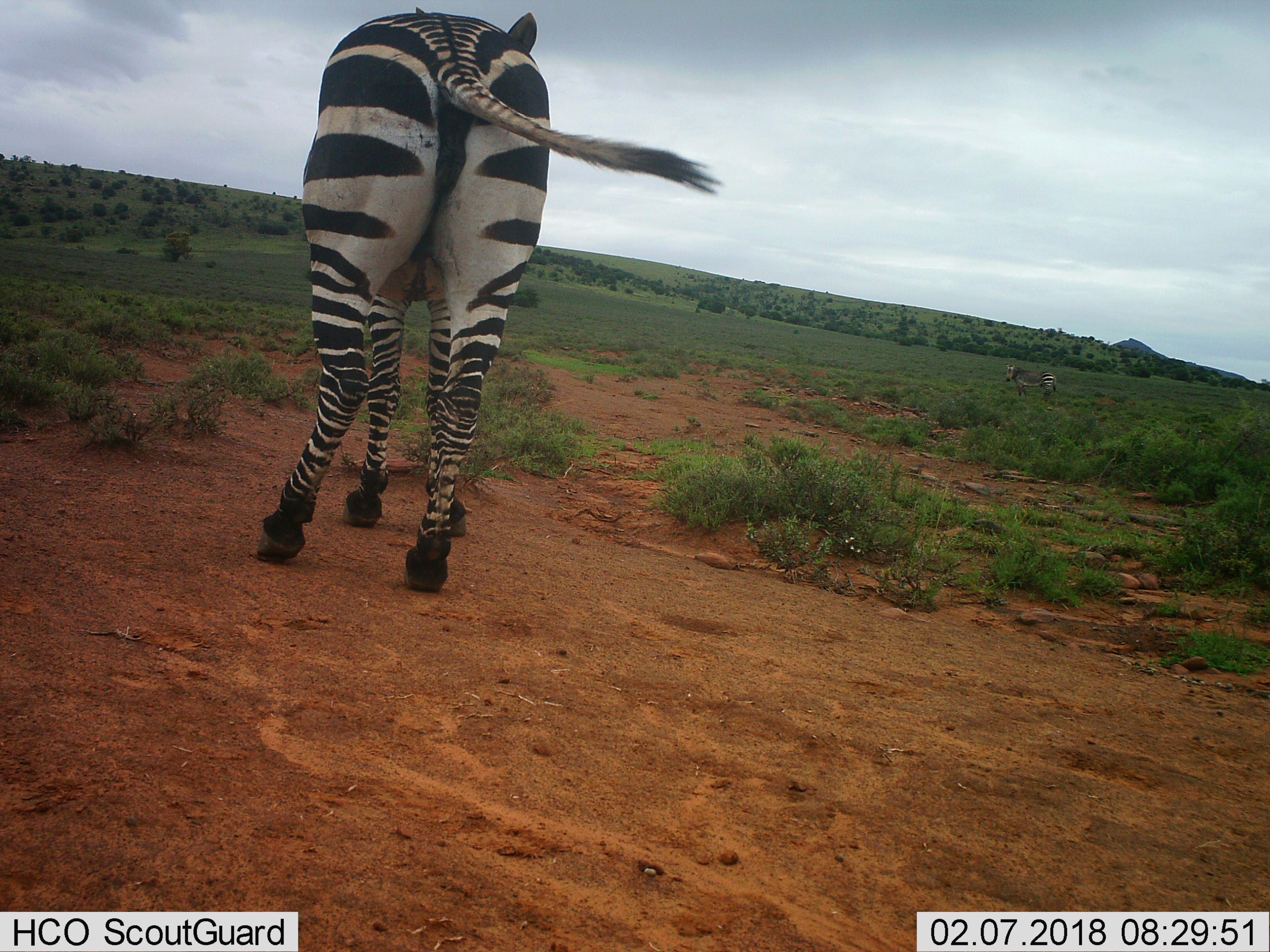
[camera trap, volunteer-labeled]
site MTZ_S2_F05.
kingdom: Animalia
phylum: Chordata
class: Mammalia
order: Perissodactyla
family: Equidae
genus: Equus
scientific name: Equus zebra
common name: mountain zebra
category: zebramountain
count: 2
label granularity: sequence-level